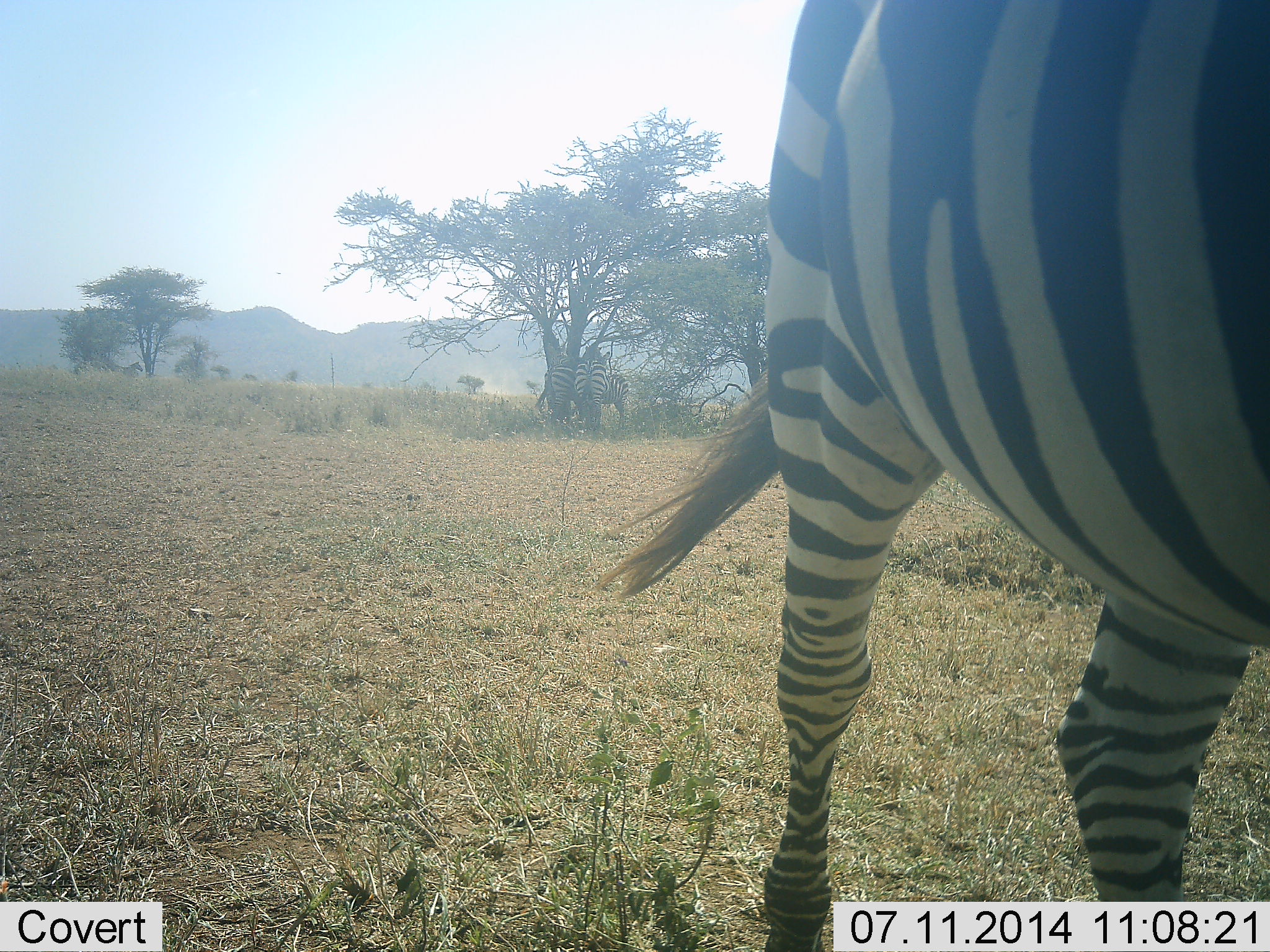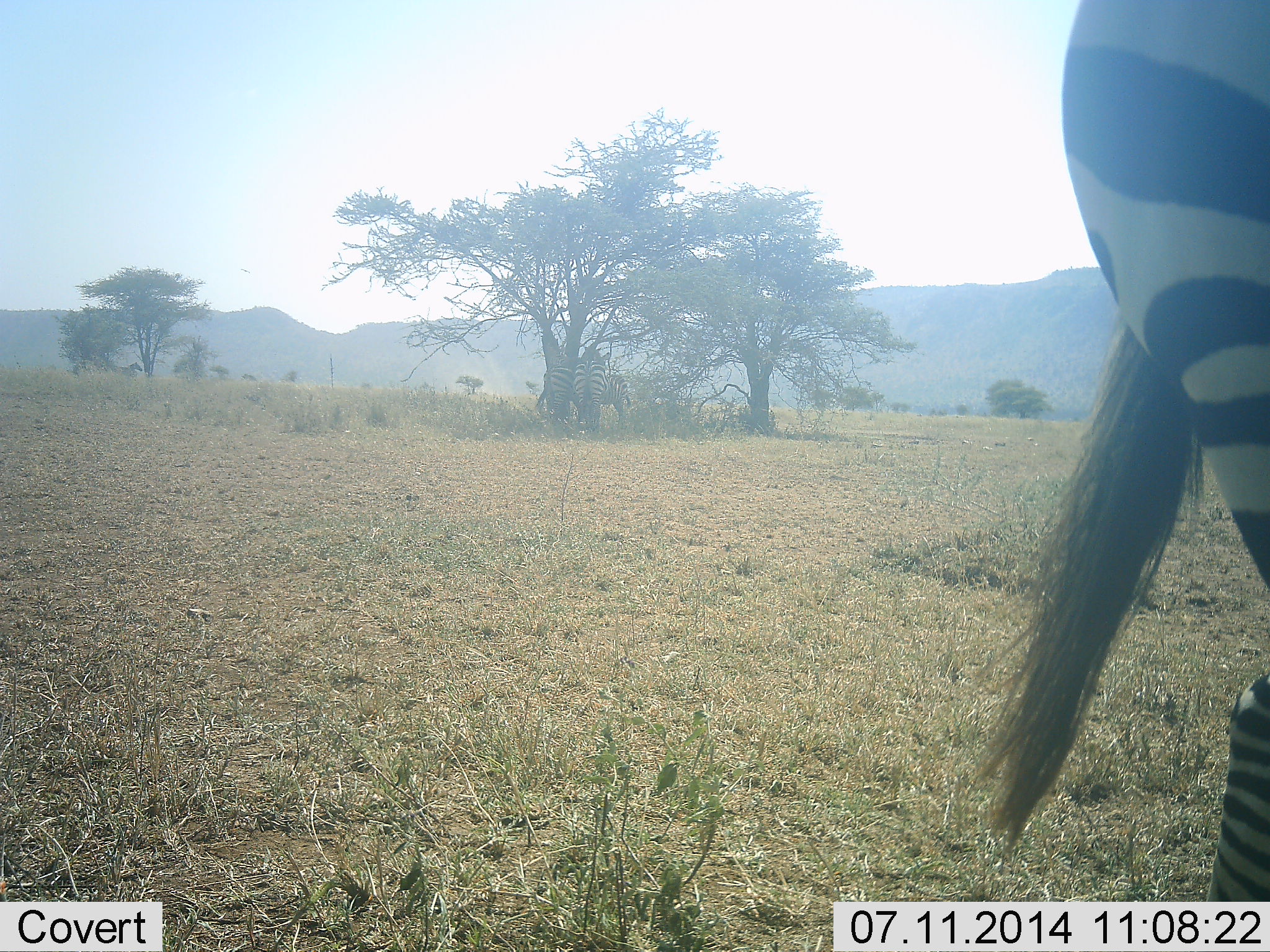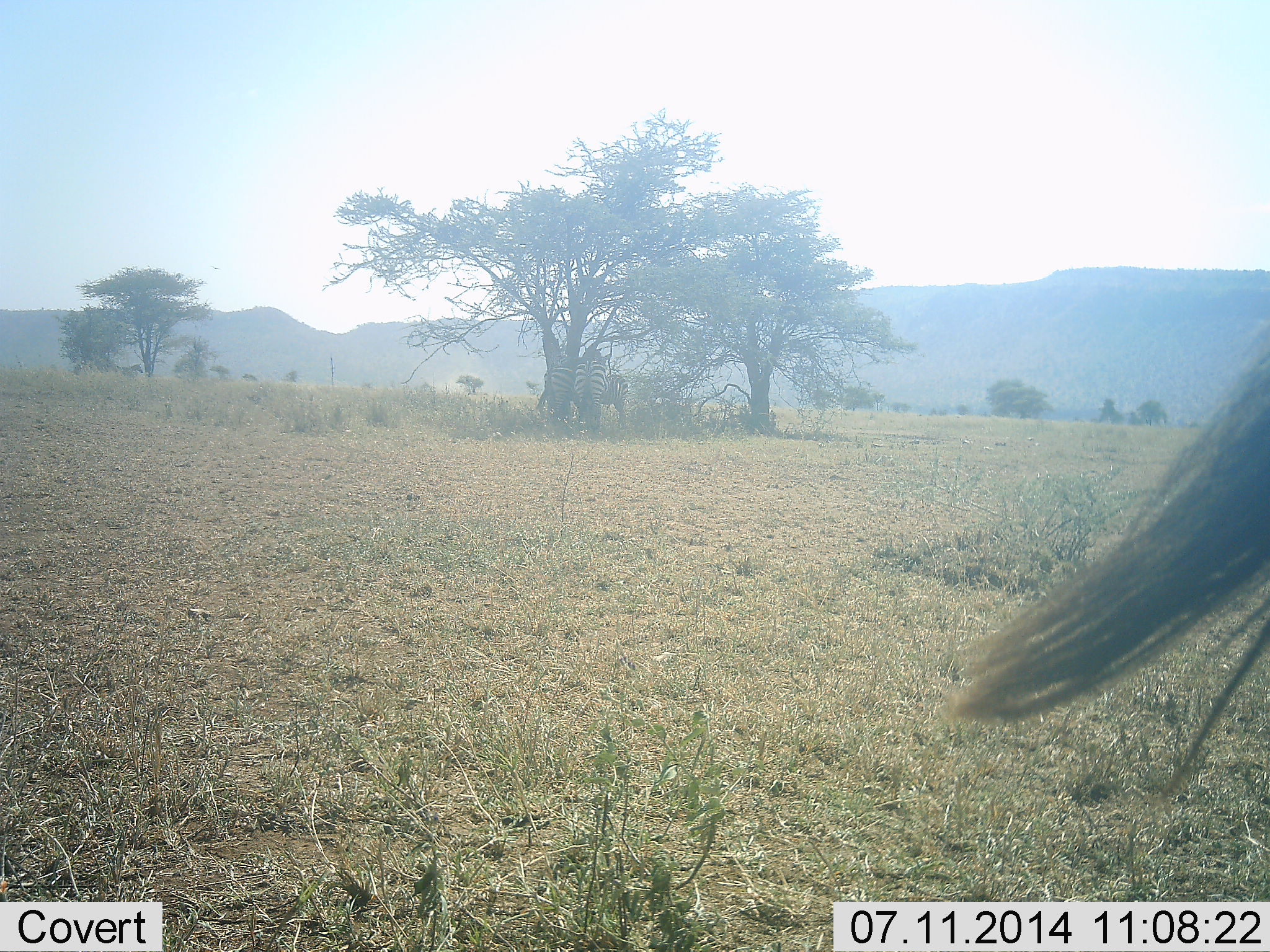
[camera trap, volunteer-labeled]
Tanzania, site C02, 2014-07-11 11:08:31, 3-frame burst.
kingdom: Animalia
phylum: Chordata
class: Mammalia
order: Perissodactyla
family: Equidae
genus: Equus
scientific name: Equus quagga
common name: plains zebra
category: zebra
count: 1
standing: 40%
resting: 0%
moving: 80%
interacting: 0%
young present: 0%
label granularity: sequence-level